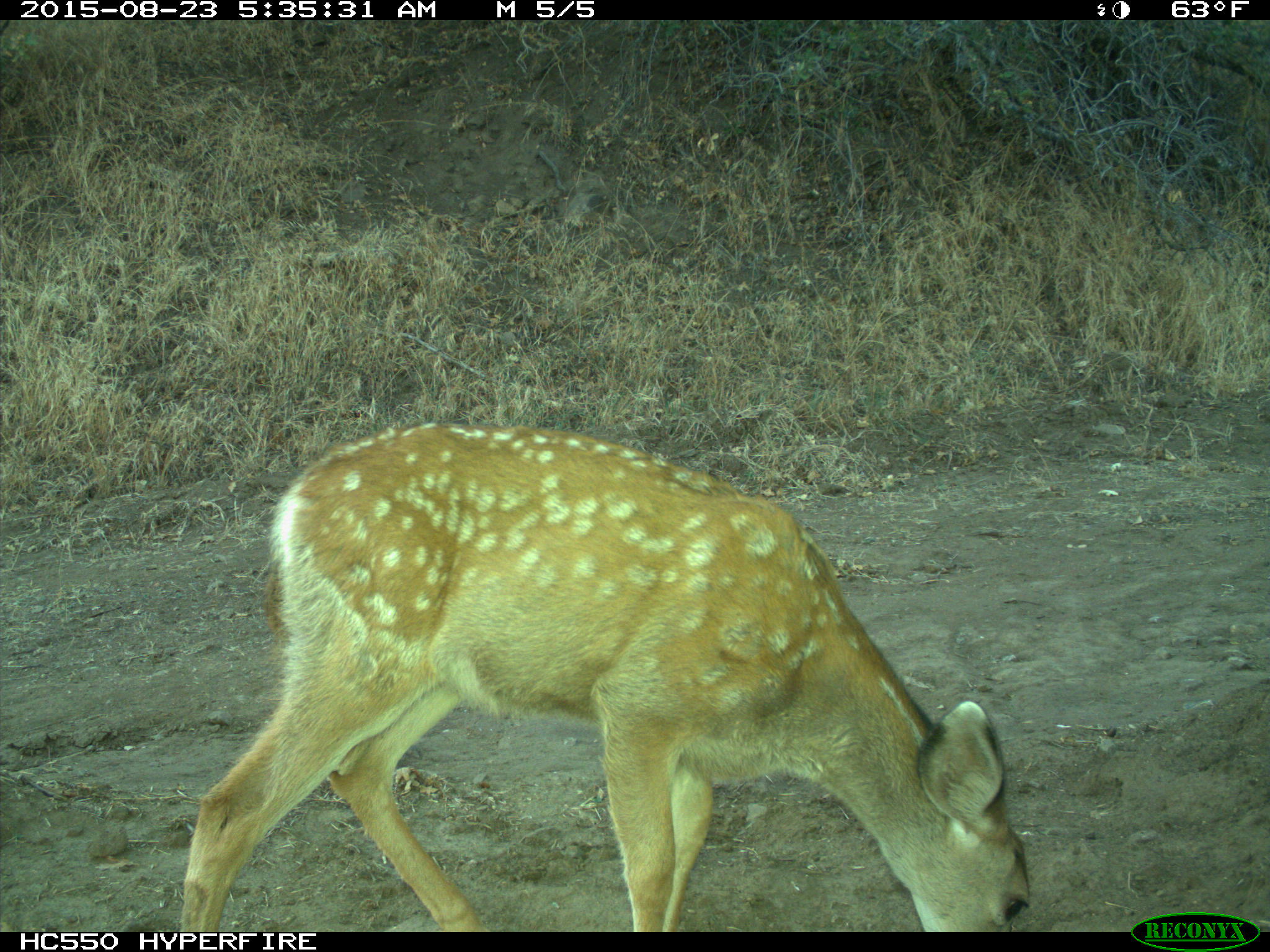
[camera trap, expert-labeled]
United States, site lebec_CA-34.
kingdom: Animalia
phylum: Chordata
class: Mammalia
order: Artiodactyla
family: Cervidae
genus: Odocoileus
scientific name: Odocoileus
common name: deer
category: unidentified deer